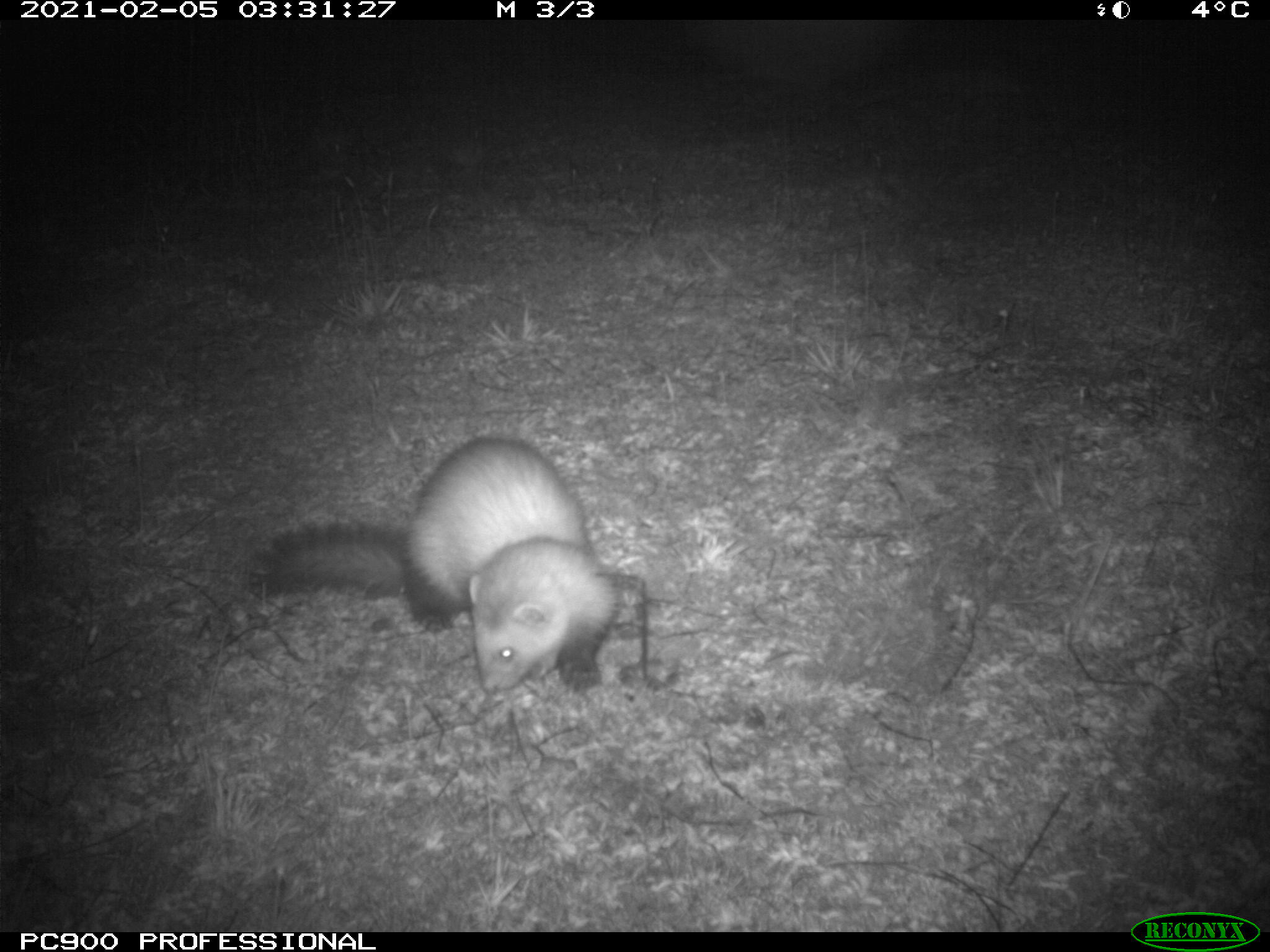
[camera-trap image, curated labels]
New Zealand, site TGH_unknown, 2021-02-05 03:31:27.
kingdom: Animalia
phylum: Chordata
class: Mammalia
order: Carnivora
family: Mustelidae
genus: Mustela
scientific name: Mustela furo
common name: ferret